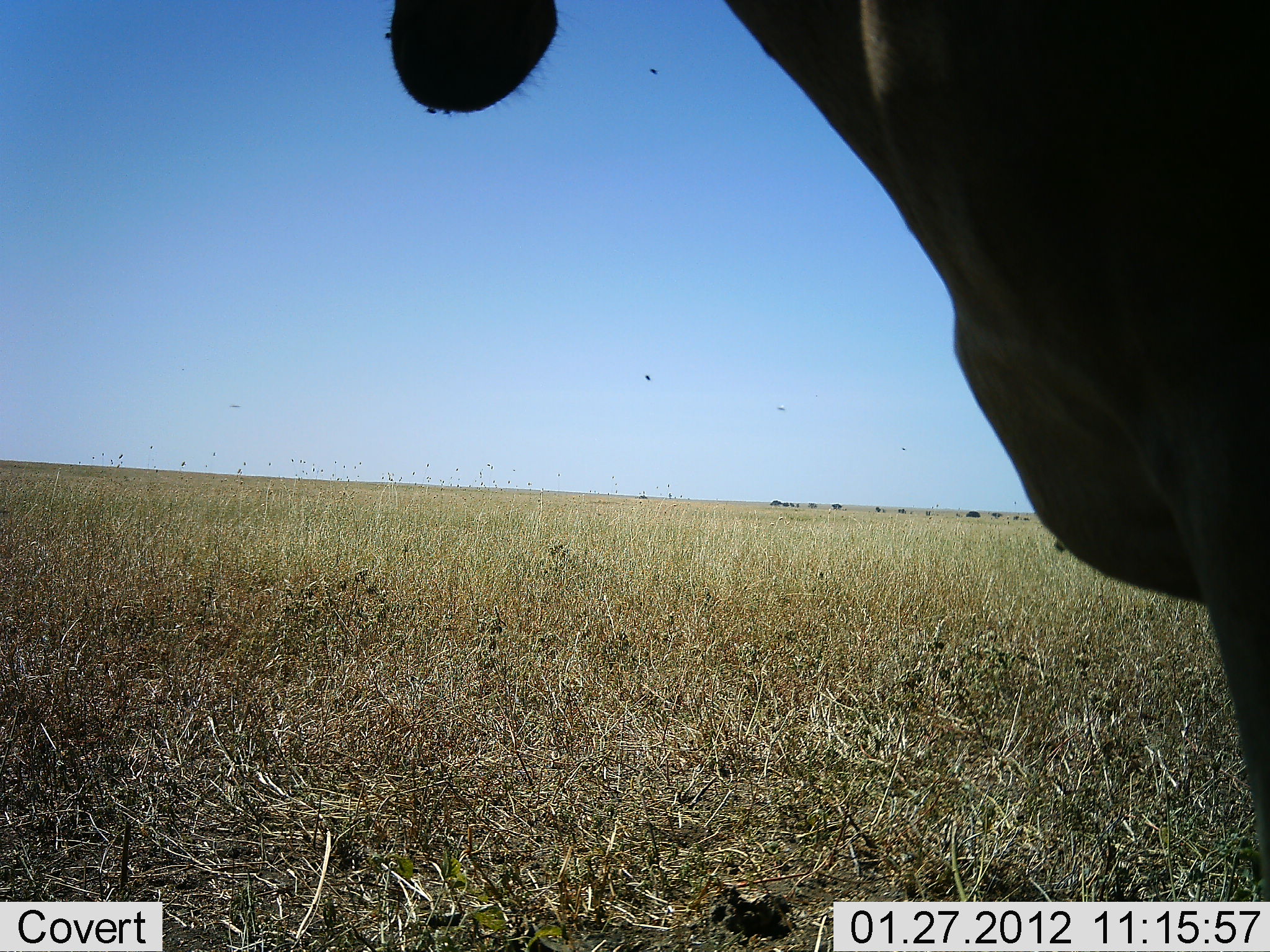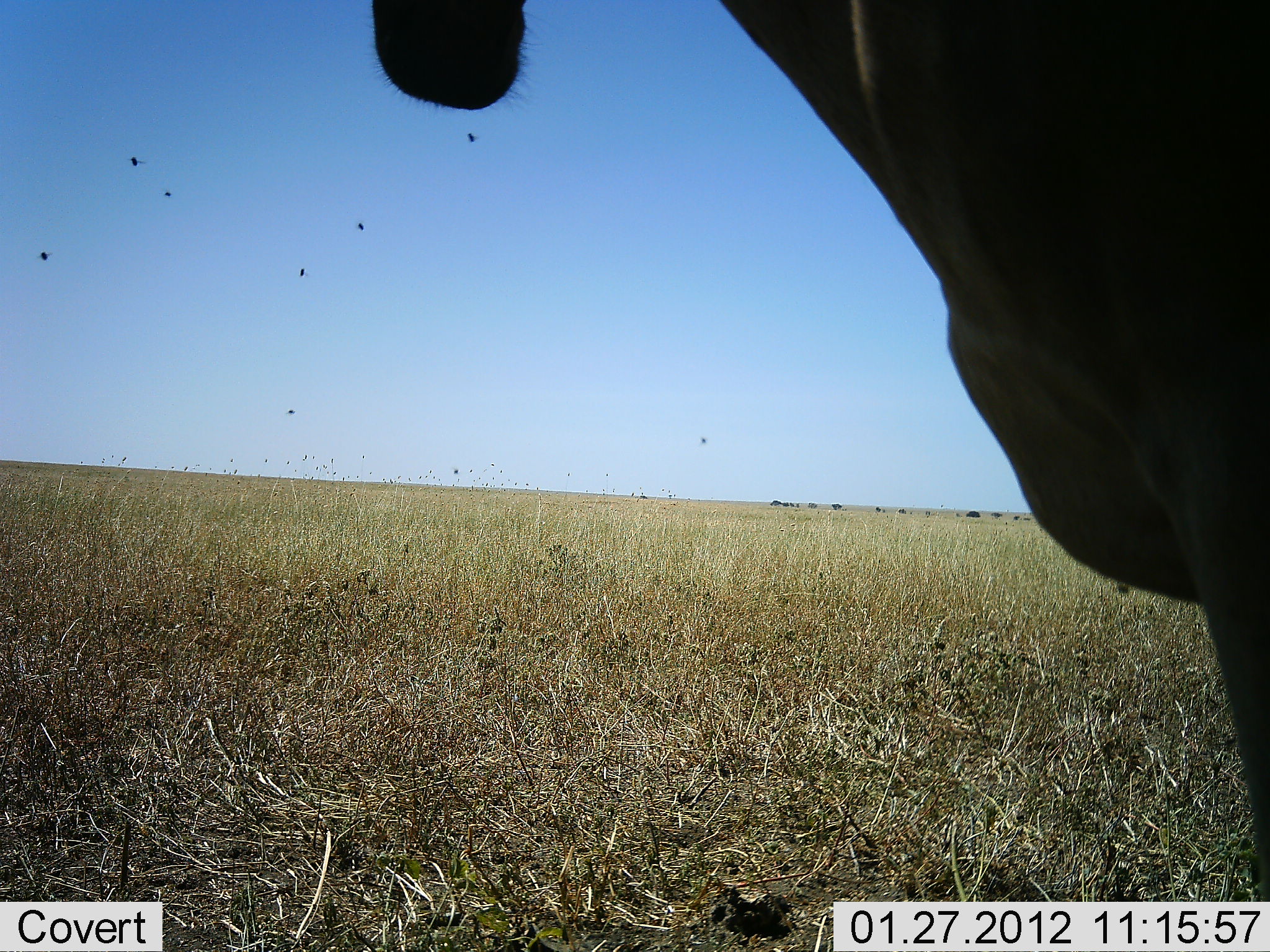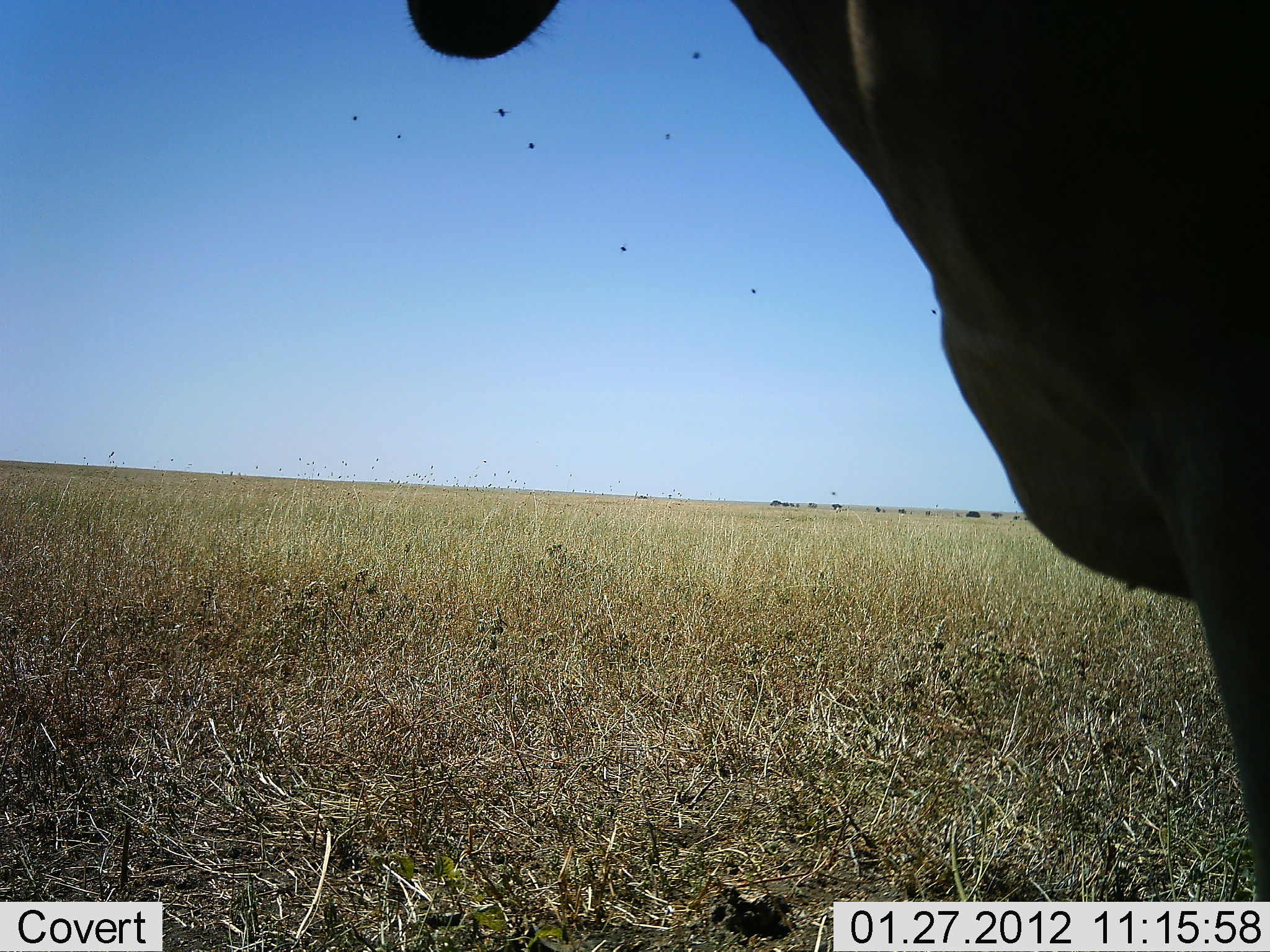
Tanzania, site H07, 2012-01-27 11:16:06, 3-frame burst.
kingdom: Animalia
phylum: Chordata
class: Mammalia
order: Artiodactyla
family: Bovidae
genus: Alcelaphus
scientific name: Alcelaphus buselaphus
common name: hartebeest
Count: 1.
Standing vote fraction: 100%.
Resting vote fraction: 0%.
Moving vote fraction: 0%.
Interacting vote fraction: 0%.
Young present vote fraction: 0%.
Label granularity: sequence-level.